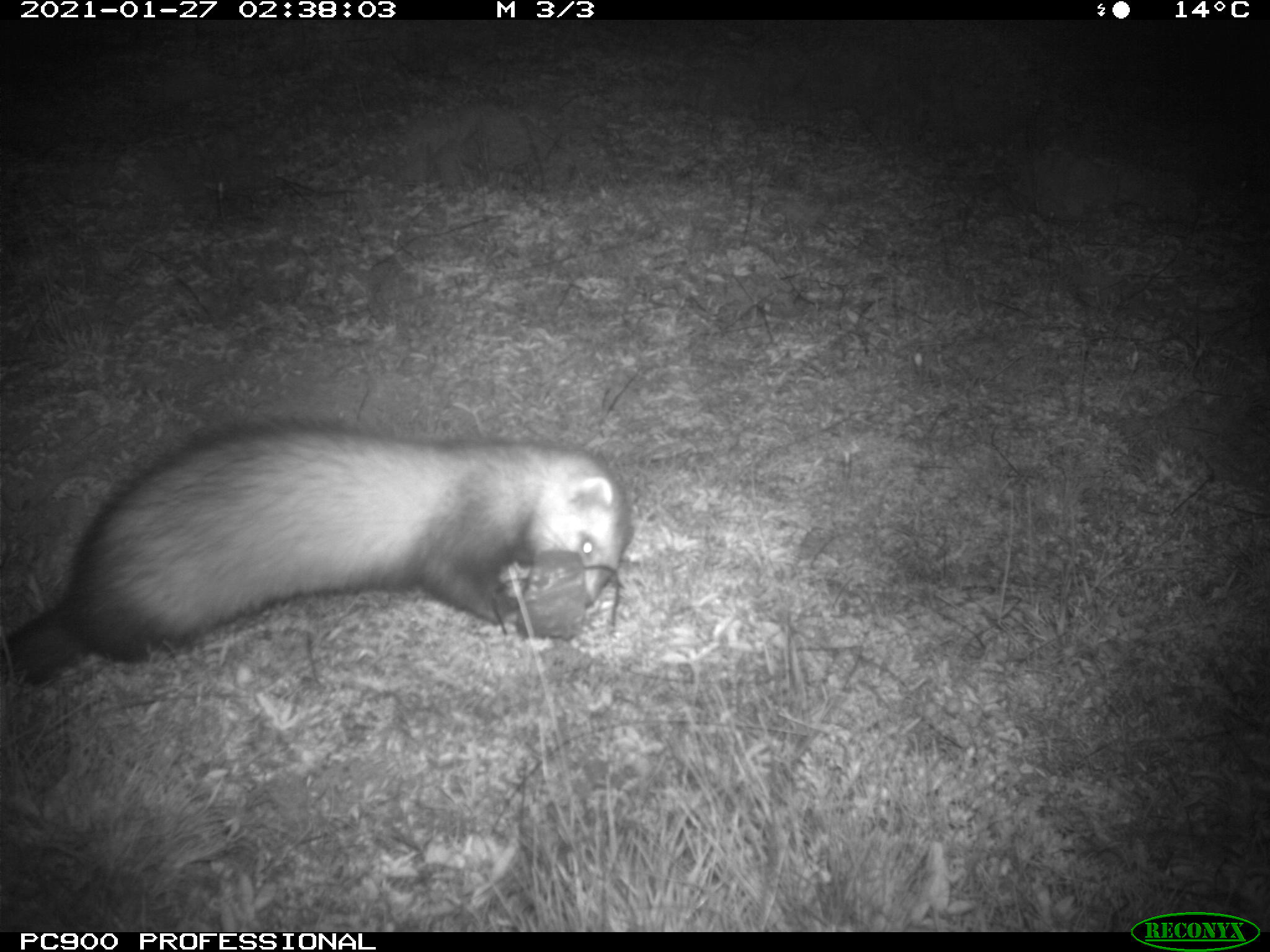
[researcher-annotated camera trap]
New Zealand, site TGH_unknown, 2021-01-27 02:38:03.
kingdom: Animalia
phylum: Chordata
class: Mammalia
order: Carnivora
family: Mustelidae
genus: Mustela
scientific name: Mustela furo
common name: ferret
Ferret (Mustela furo).